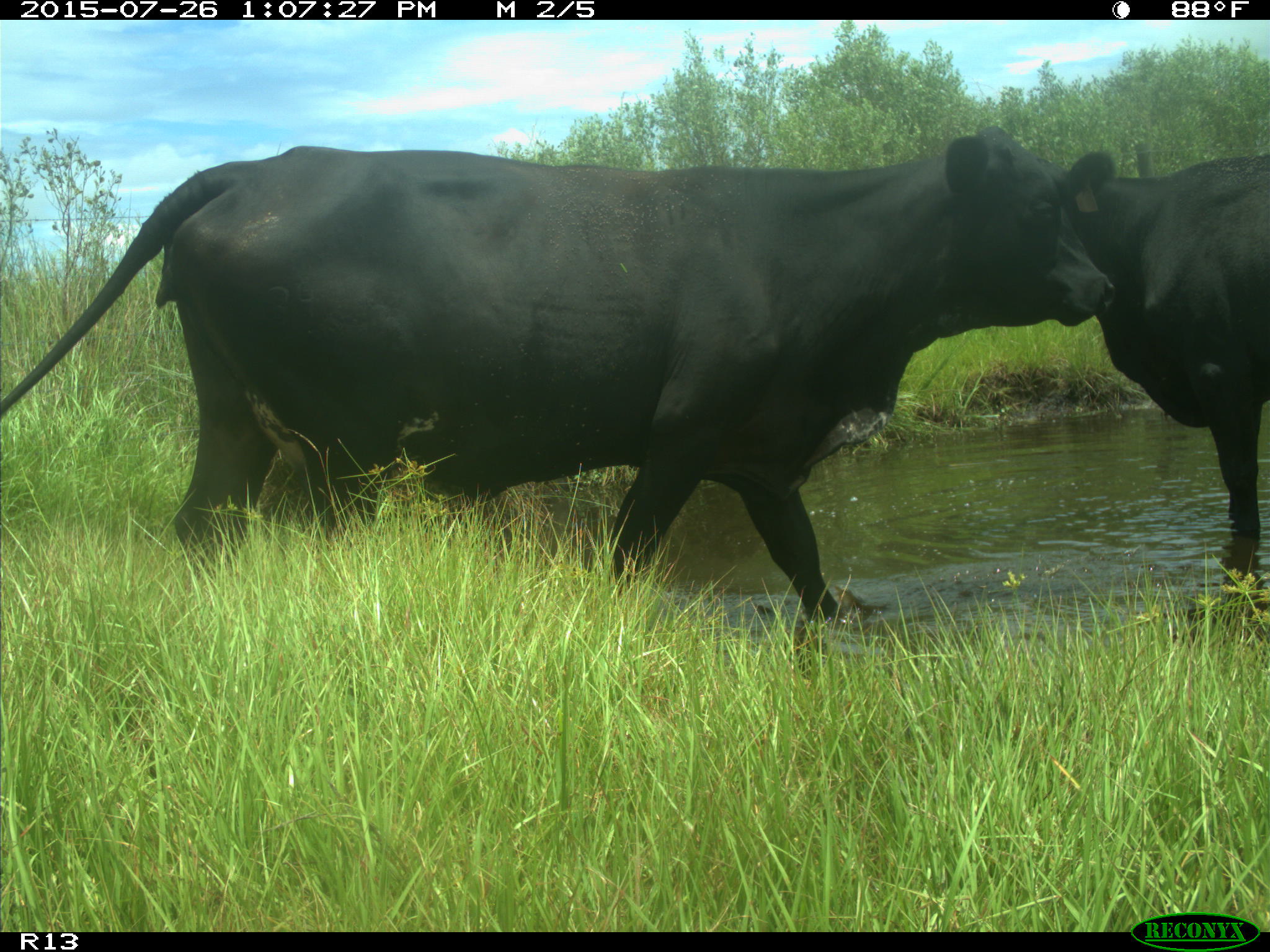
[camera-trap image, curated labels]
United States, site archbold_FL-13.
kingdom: Animalia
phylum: Chordata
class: Mammalia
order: Artiodactyla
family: Bovidae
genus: Bos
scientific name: Bos taurus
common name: domestic cow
Bos taurus (domestic cow).